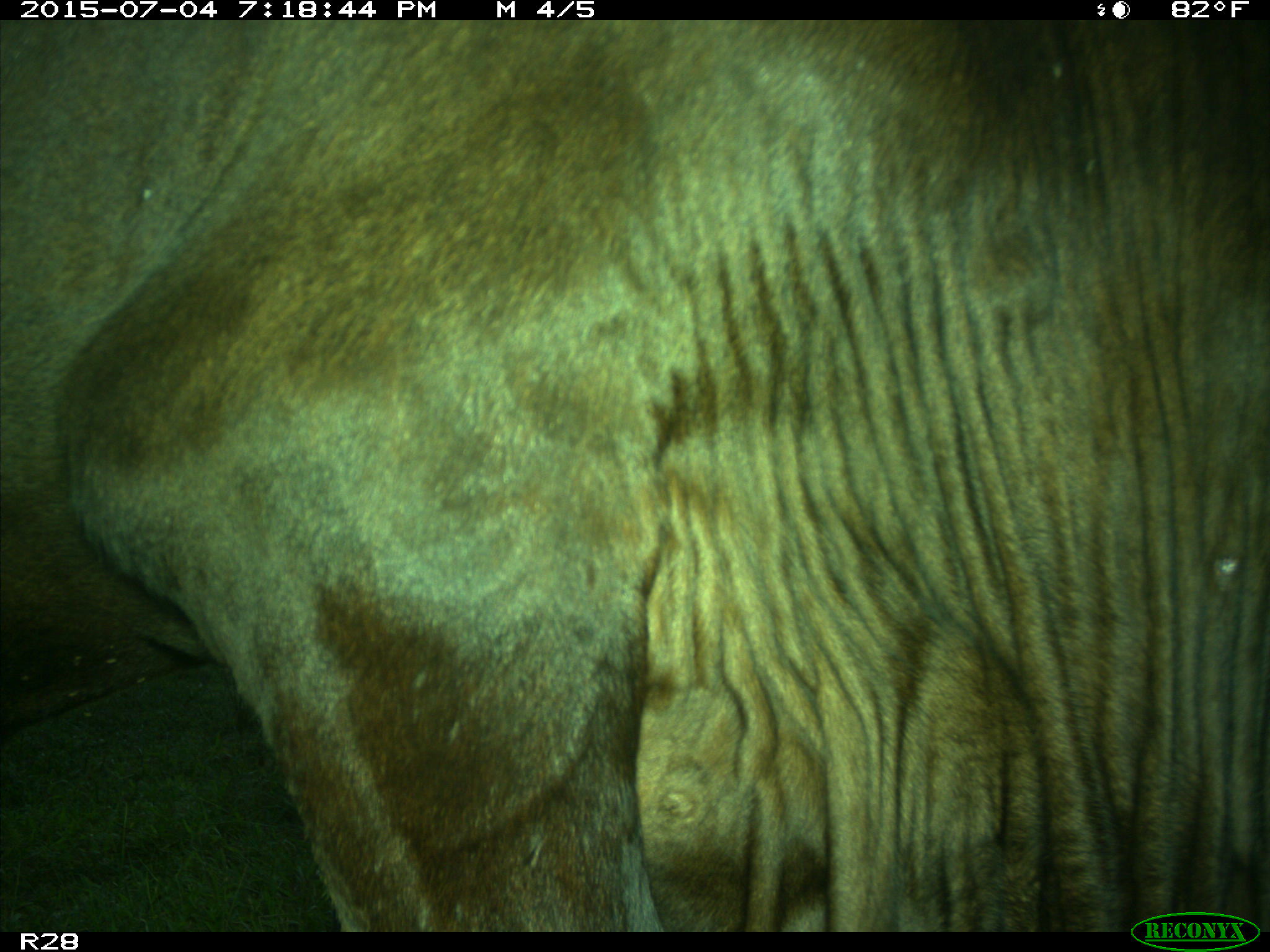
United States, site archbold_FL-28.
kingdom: Animalia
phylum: Chordata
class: Mammalia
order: Artiodactyla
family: Bovidae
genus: Bos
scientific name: Bos taurus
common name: domestic cow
Bos taurus (domestic cow).